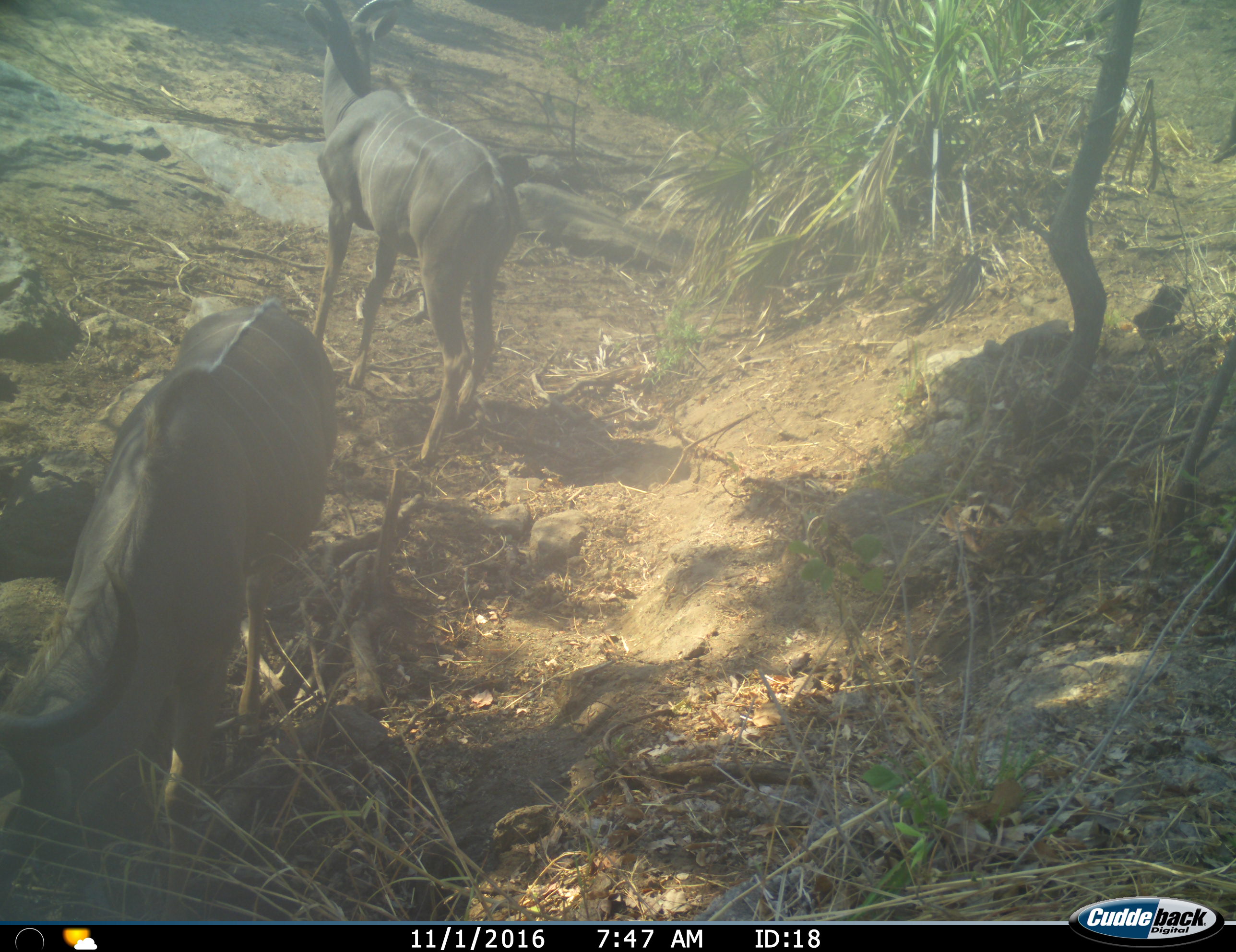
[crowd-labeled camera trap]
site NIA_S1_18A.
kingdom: Animalia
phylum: Chordata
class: Mammalia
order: Artiodactyla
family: Bovidae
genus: Tragelaphus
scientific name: Tragelaphus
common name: kudu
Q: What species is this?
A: Kudu (Tragelaphus).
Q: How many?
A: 2.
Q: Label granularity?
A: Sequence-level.